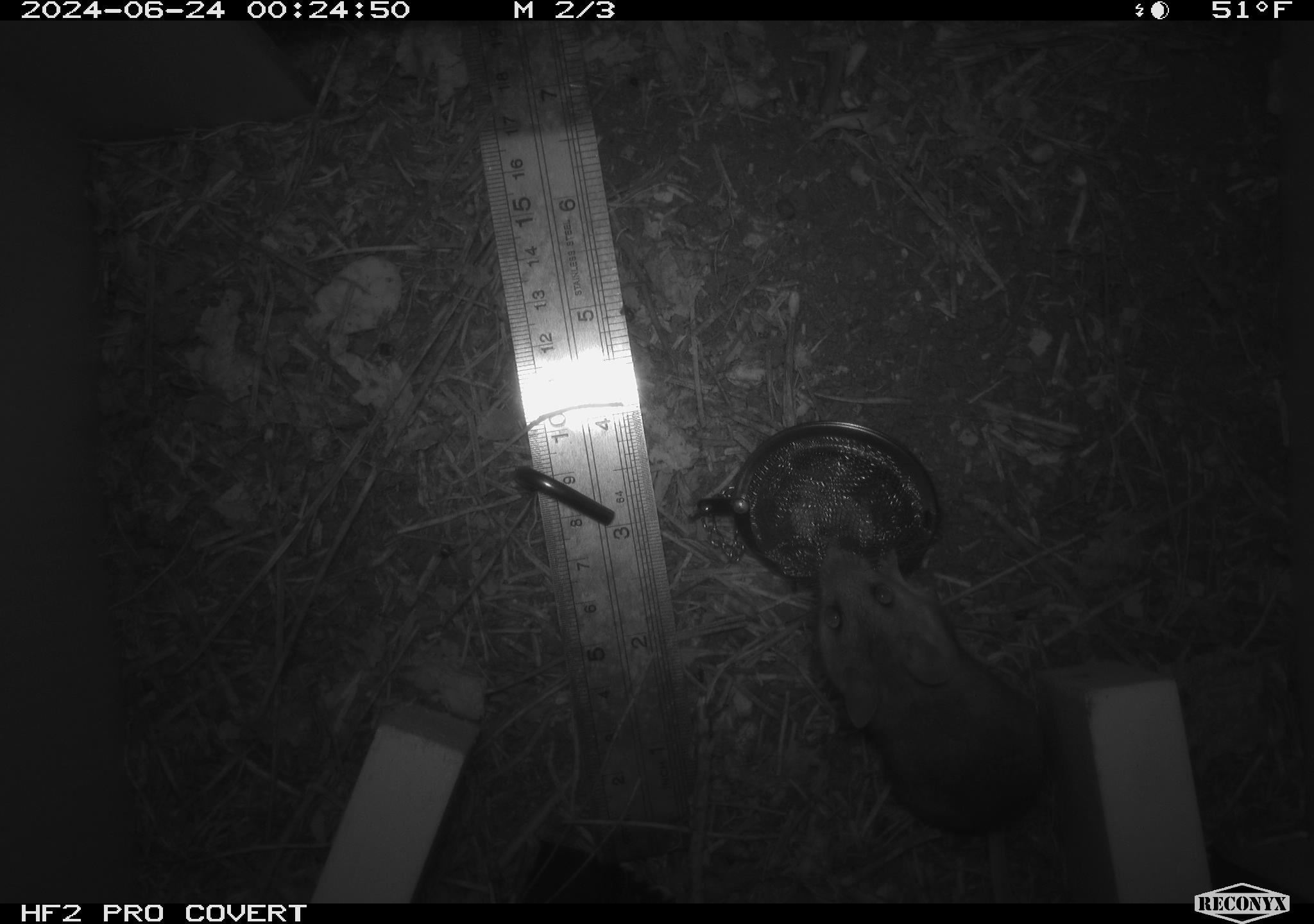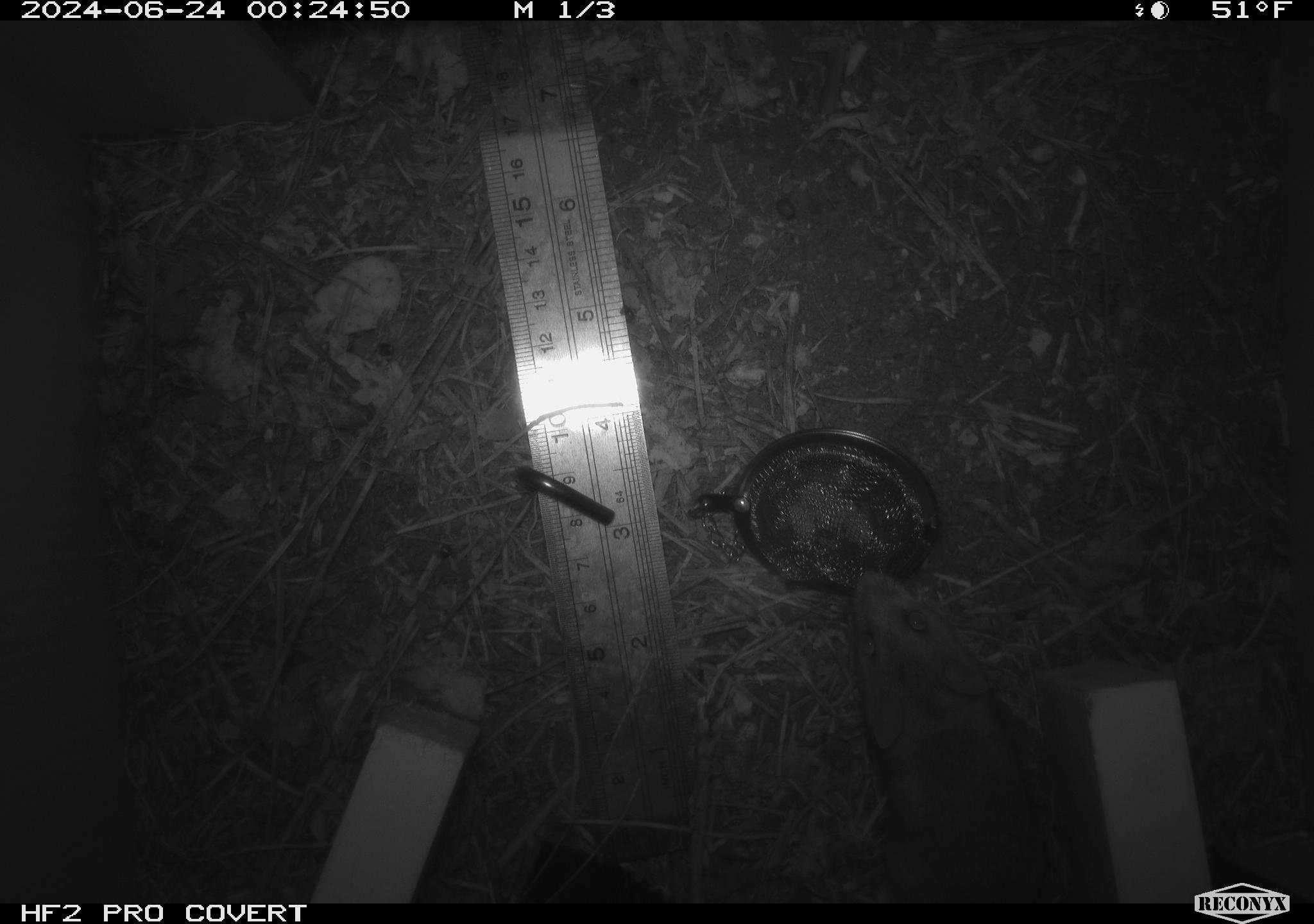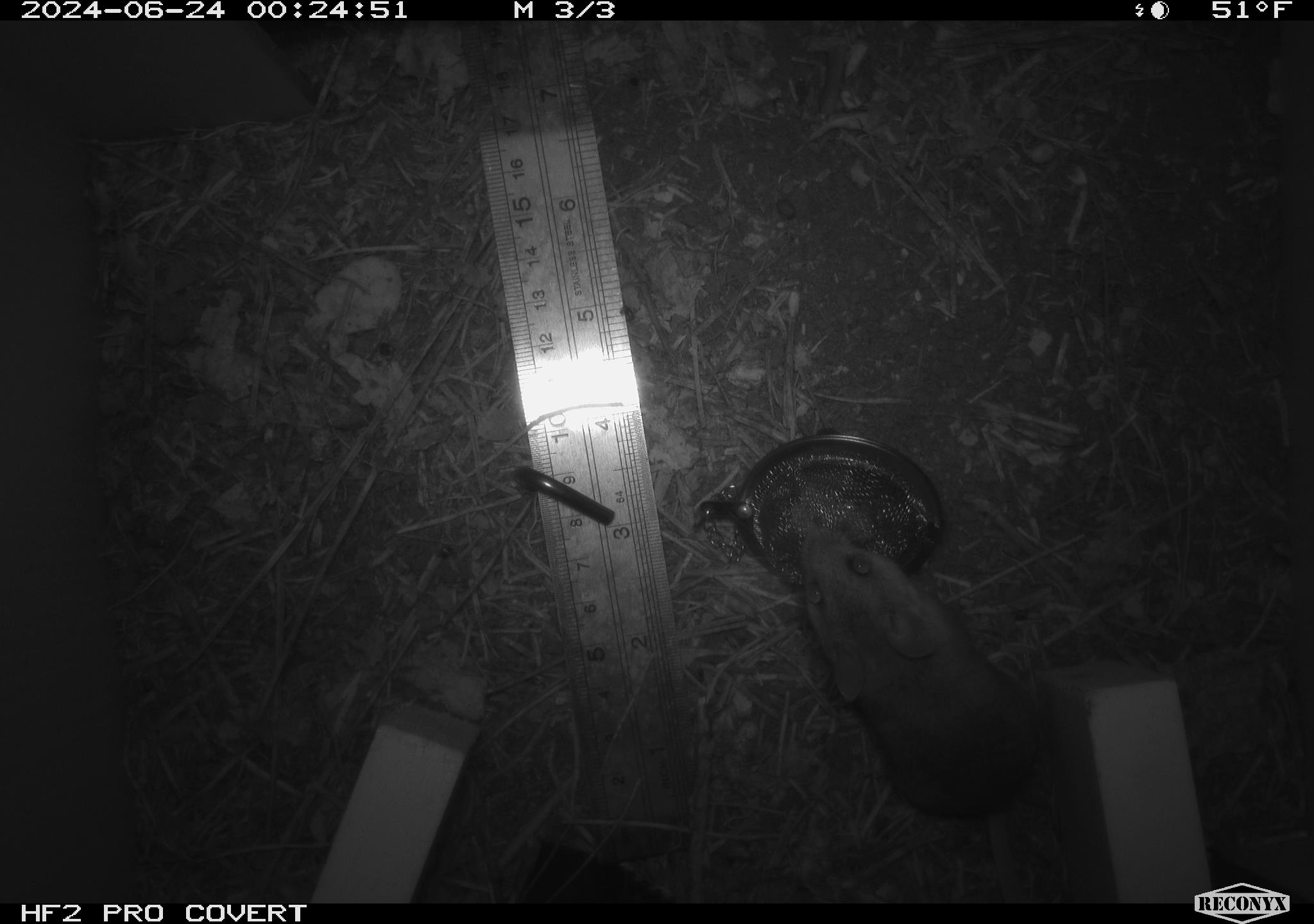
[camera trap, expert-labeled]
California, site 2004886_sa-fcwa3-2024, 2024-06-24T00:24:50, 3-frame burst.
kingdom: Animalia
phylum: Chordata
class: Mammalia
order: Rodentia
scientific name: Rodentia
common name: mouse species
Mouse species (Rodentia).